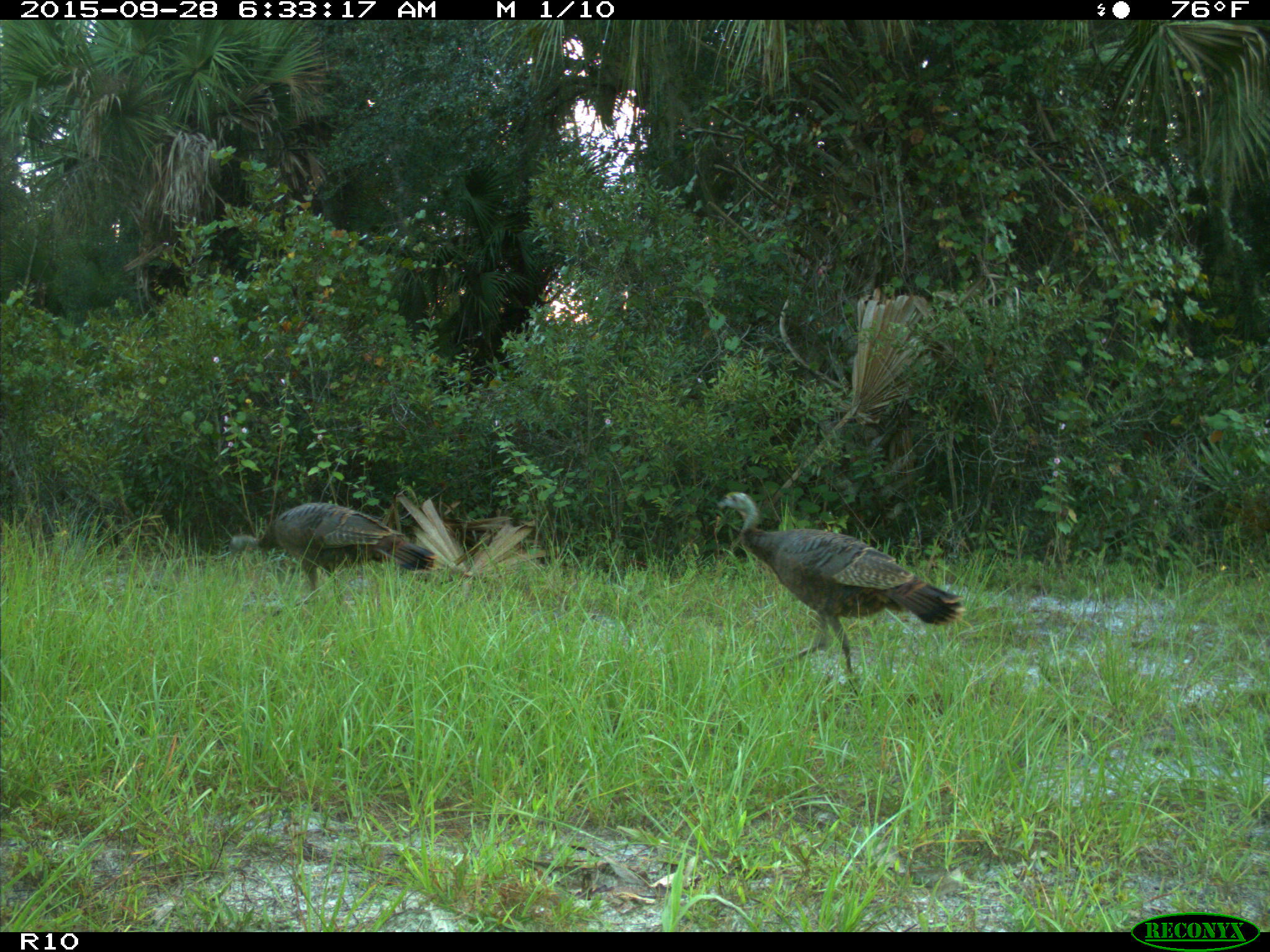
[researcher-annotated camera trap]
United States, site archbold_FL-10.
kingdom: Animalia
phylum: Chordata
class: Aves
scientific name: Aves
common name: birds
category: unidentified bird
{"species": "unidentified bird (birds) (Aves)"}